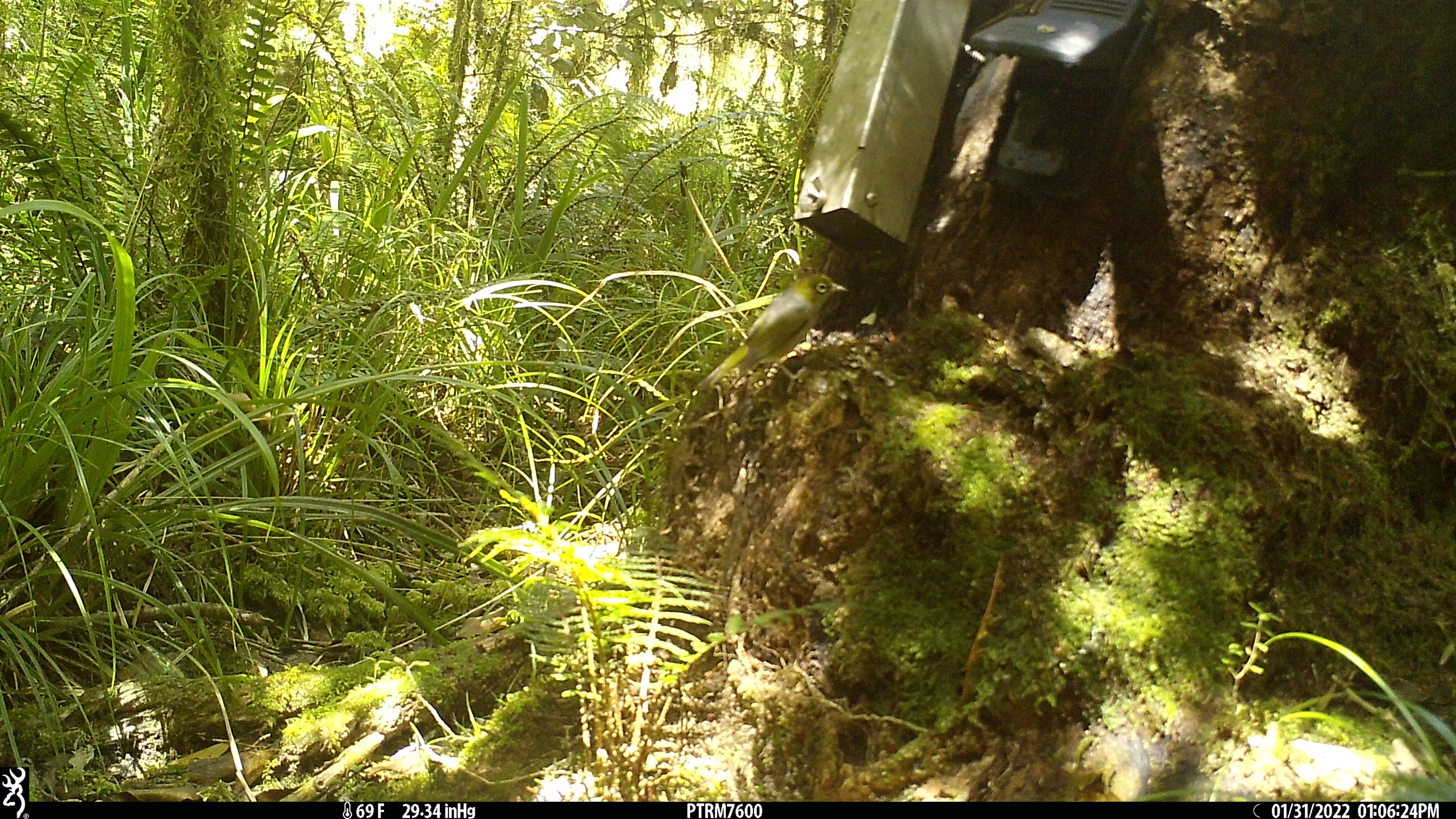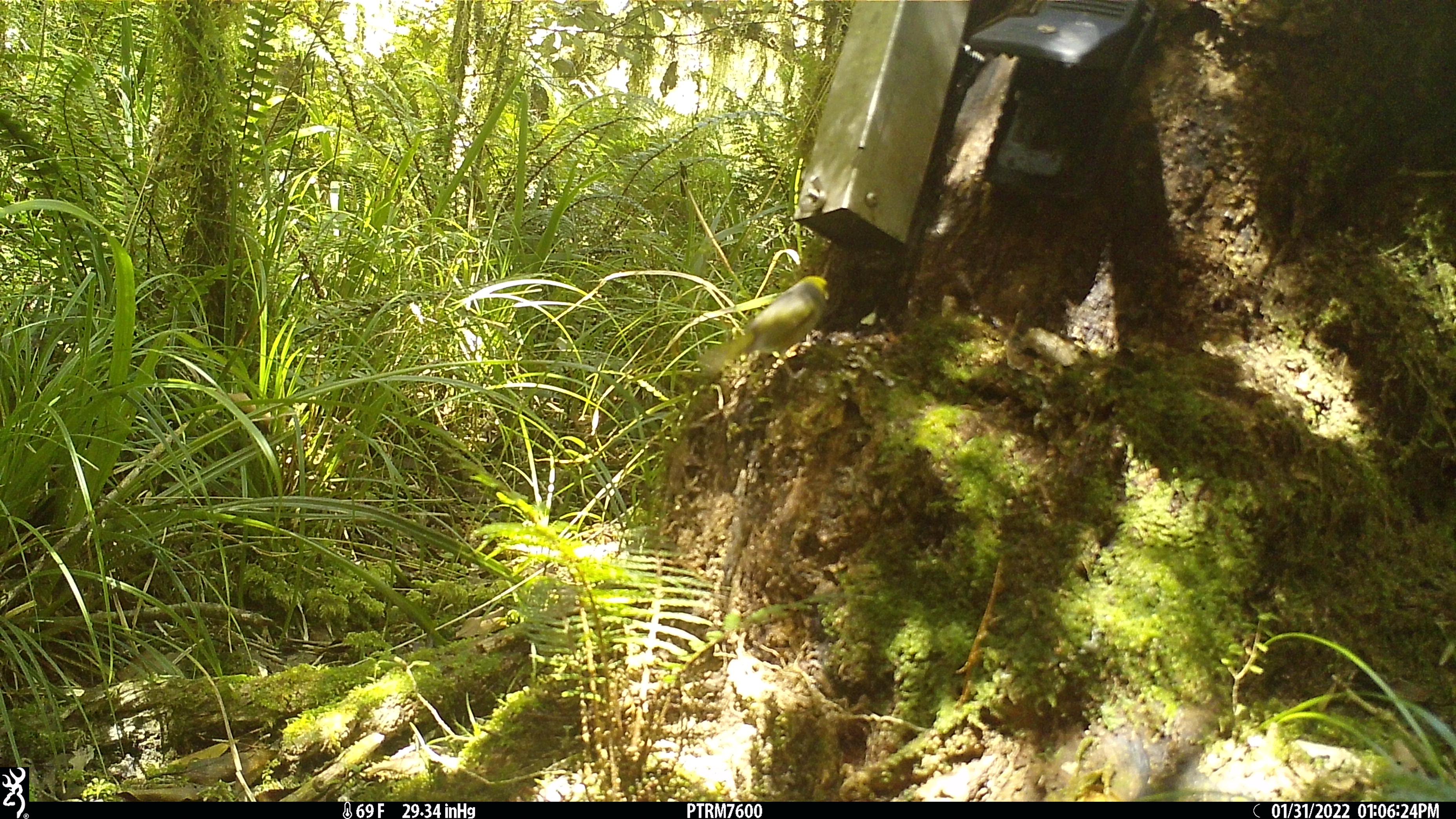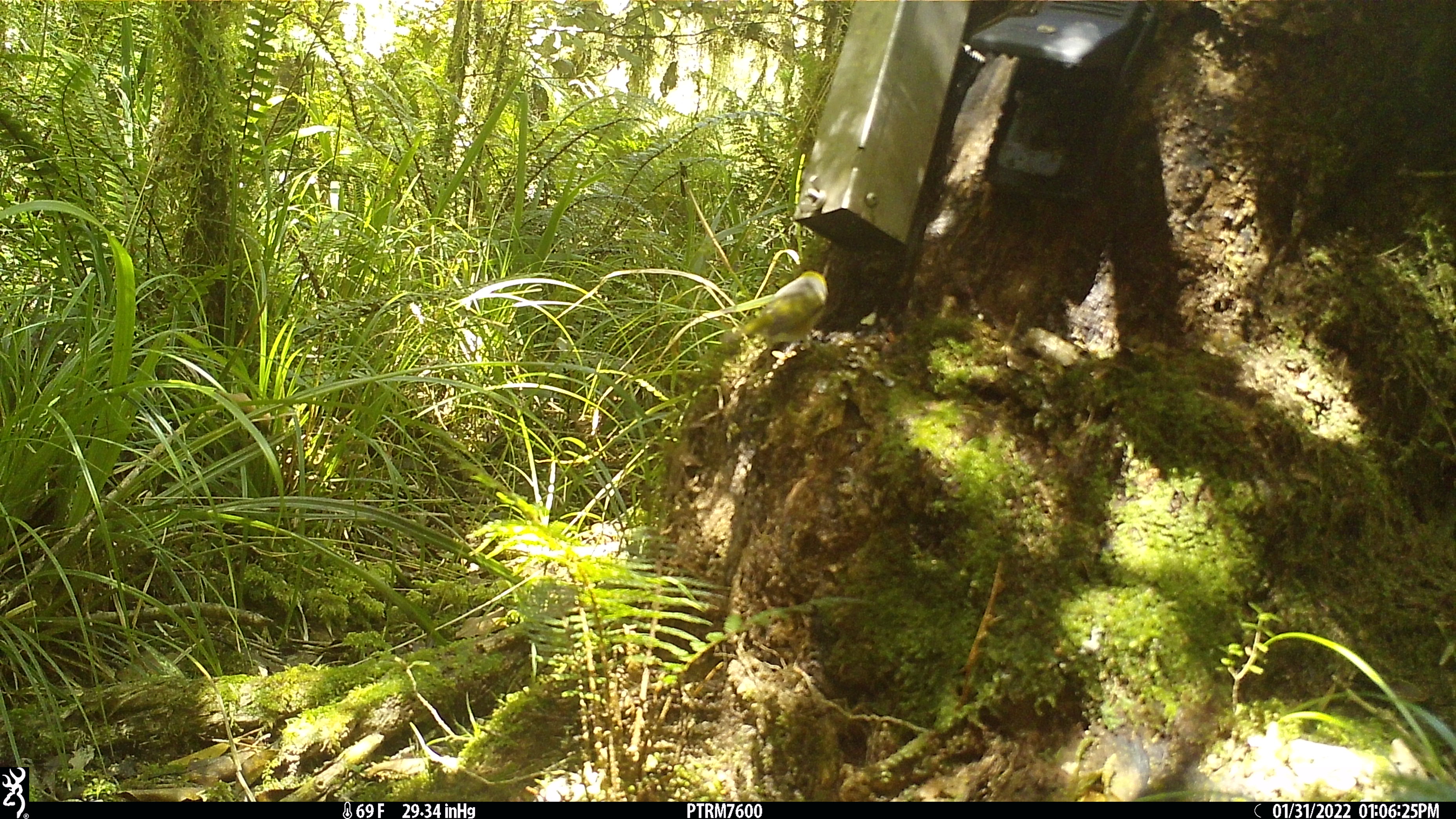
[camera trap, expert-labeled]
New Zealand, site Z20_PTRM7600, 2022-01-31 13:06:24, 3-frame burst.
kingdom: Animalia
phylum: Chordata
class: Aves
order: Passeriformes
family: Zosteropidae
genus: Zosterops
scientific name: Zosterops lateralis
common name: silvereye